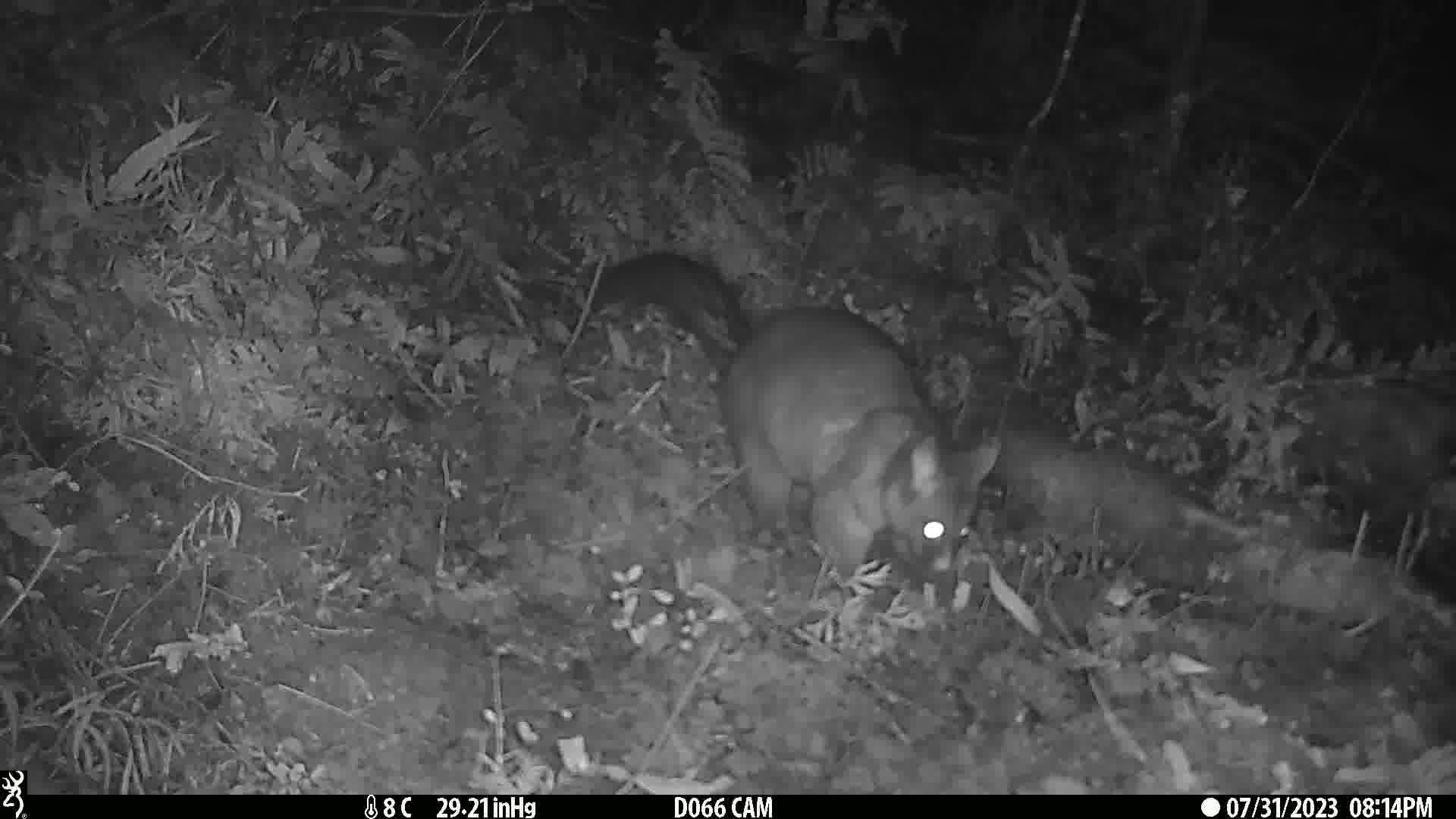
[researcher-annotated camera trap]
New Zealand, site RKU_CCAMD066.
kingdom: Animalia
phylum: Chordata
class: Mammalia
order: Diprotodontia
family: Phalangeridae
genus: Trichosurus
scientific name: Trichosurus vulpecula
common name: common brushtail possum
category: possum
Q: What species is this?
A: Possum (common brushtail possum) (Trichosurus vulpecula).